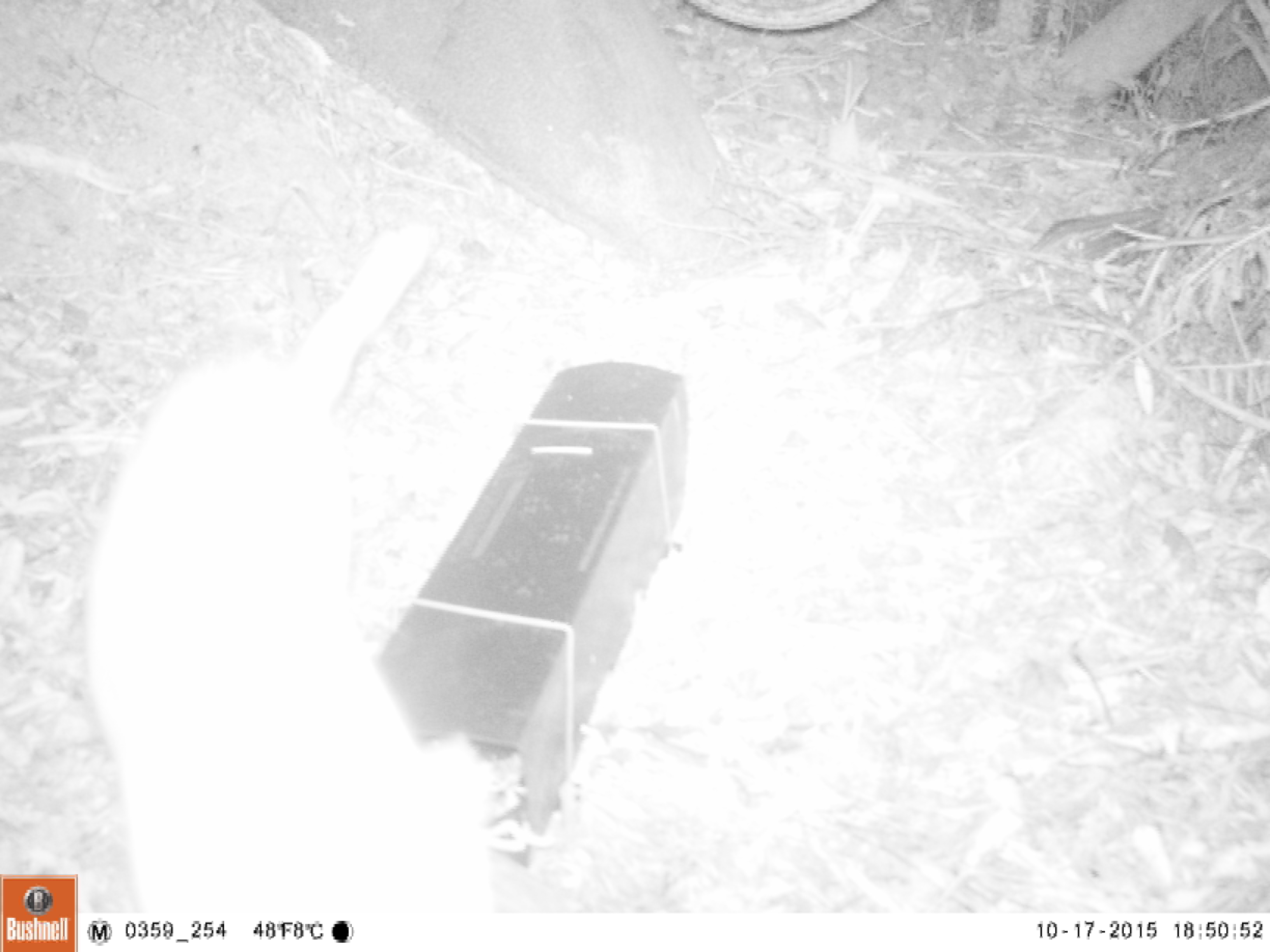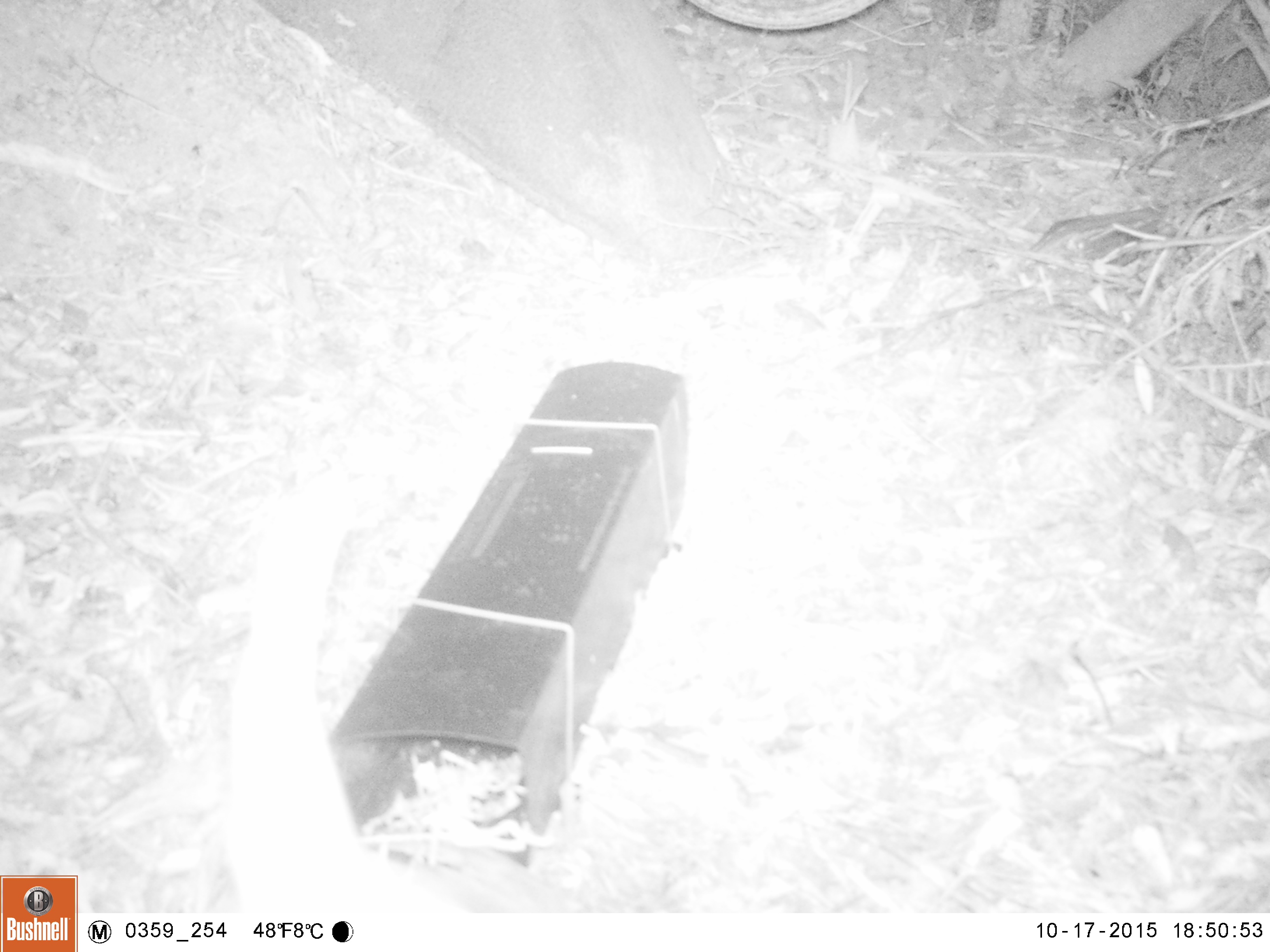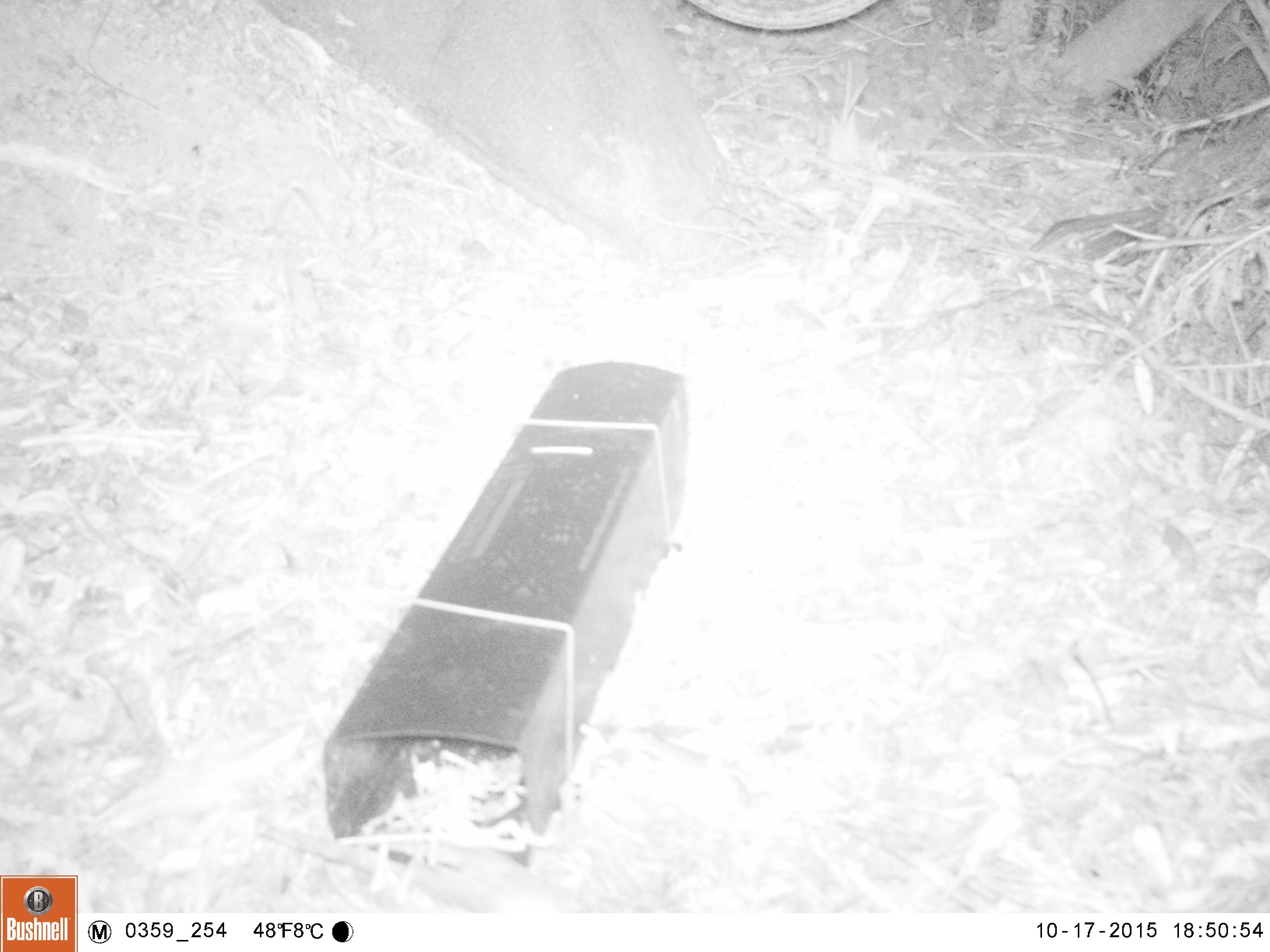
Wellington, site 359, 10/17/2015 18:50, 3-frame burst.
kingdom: Animalia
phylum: Chordata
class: Mammalia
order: Carnivora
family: Felidae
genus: Felis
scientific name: Felis catus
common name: cat